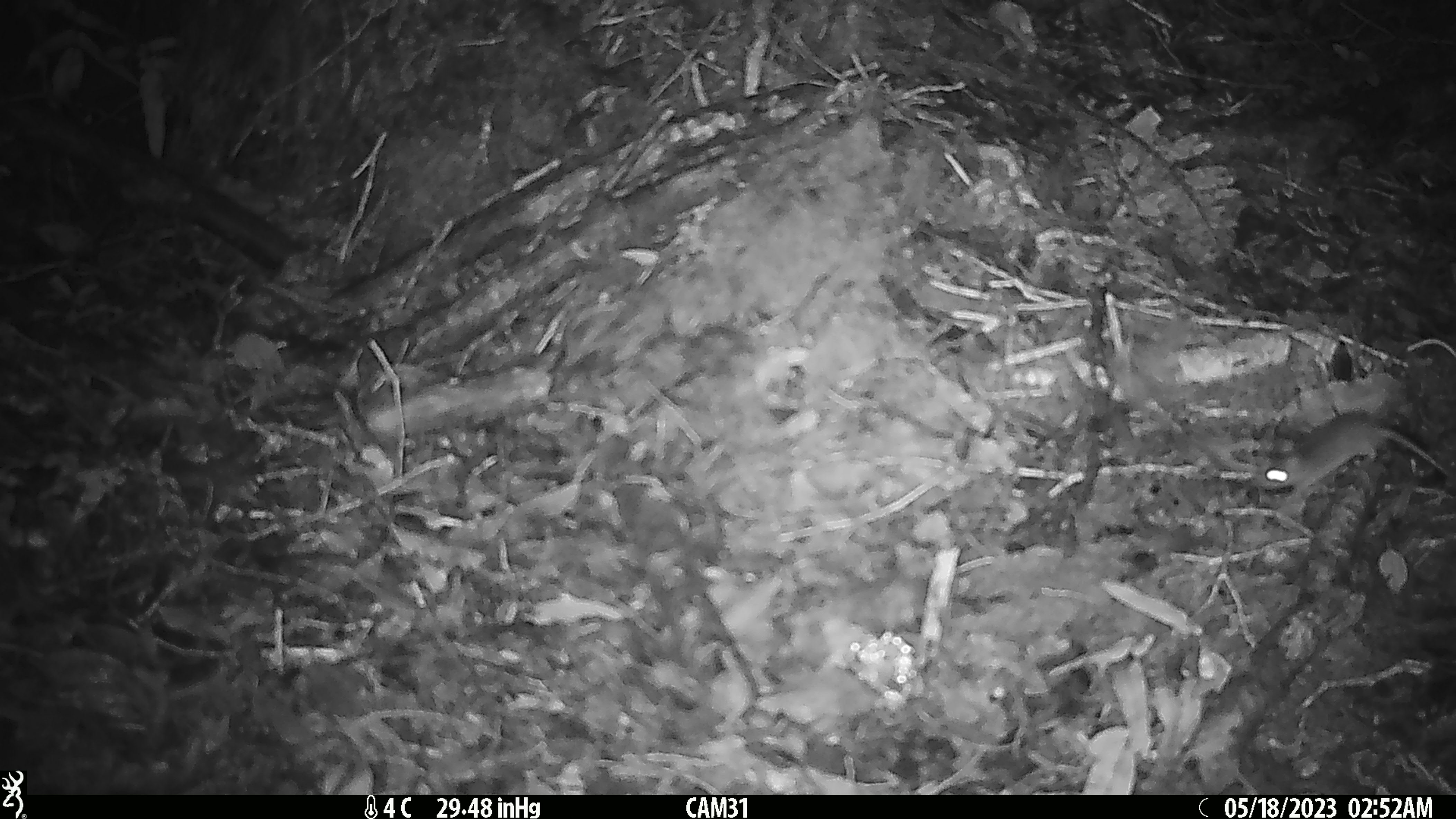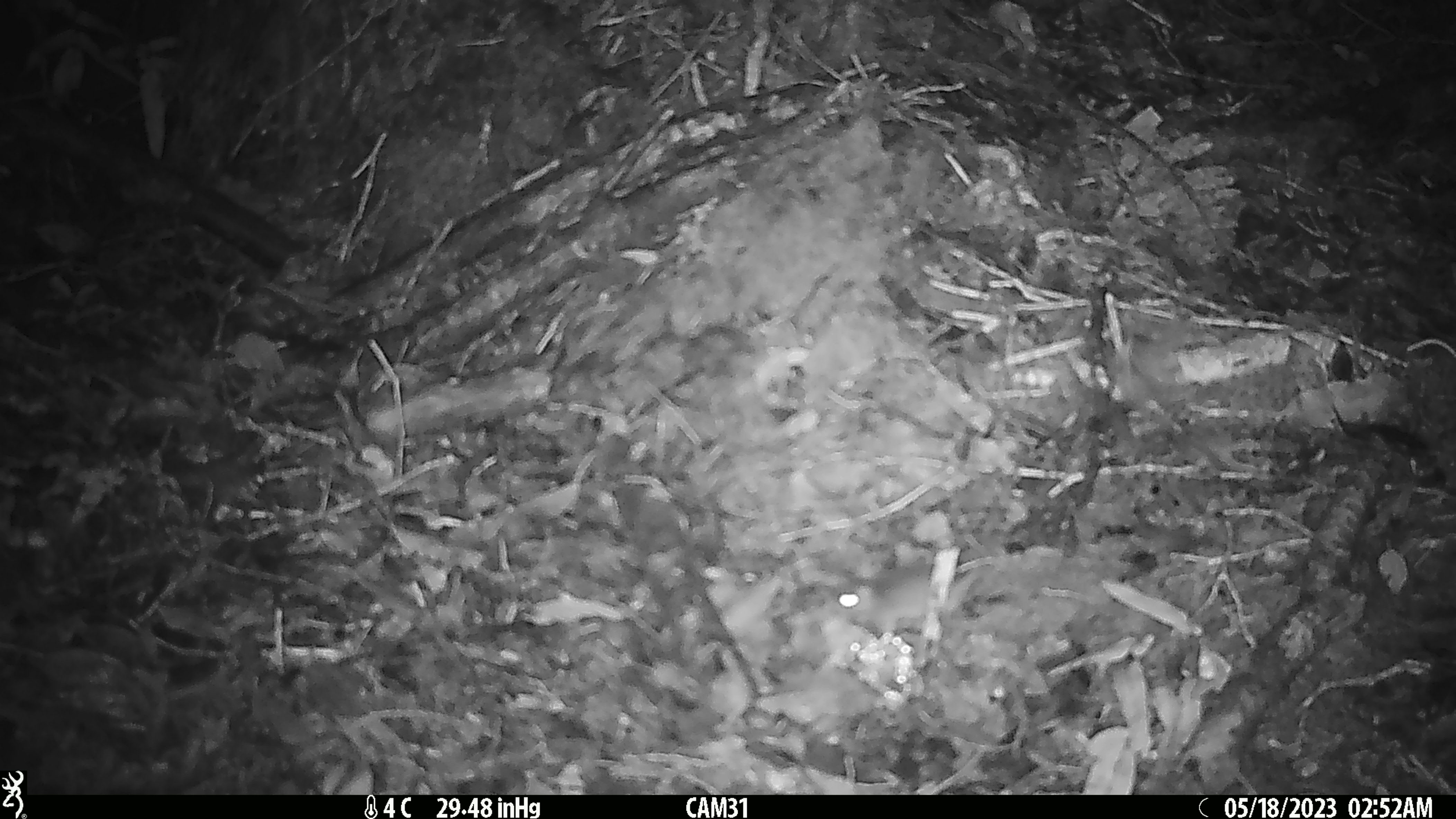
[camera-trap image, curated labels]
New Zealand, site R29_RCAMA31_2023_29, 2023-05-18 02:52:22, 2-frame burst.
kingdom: Animalia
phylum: Chordata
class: Mammalia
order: Rodentia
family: Muridae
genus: Mus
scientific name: Mus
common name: mouse